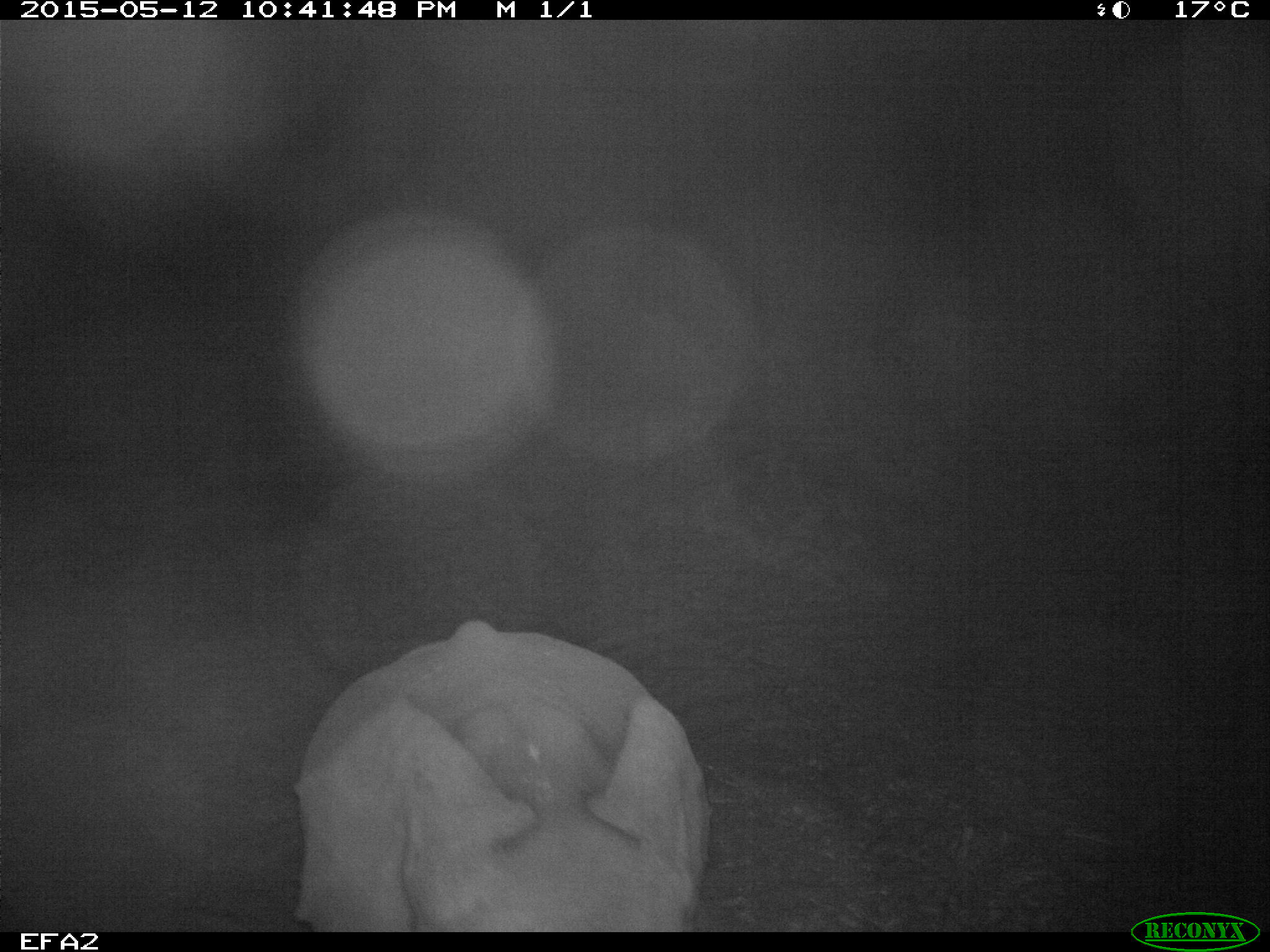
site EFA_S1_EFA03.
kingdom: Animalia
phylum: Chordata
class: Mammalia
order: Proboscidea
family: Elephantidae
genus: Loxodonta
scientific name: Loxodonta africana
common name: african bush elephant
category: elephant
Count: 1.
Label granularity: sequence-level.